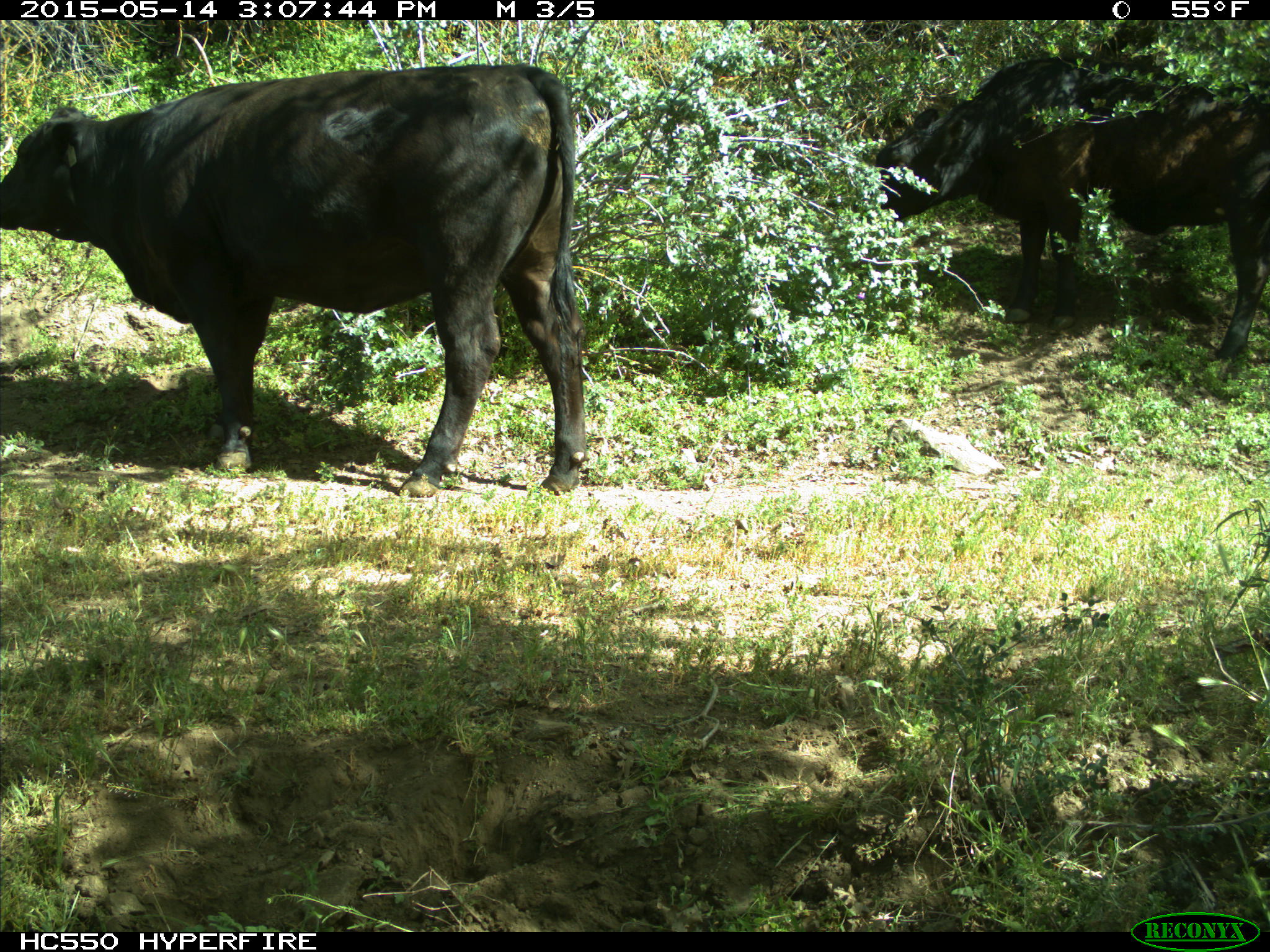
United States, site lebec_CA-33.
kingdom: Animalia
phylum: Chordata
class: Mammalia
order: Artiodactyla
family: Bovidae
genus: Bos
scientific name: Bos taurus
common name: domestic cow